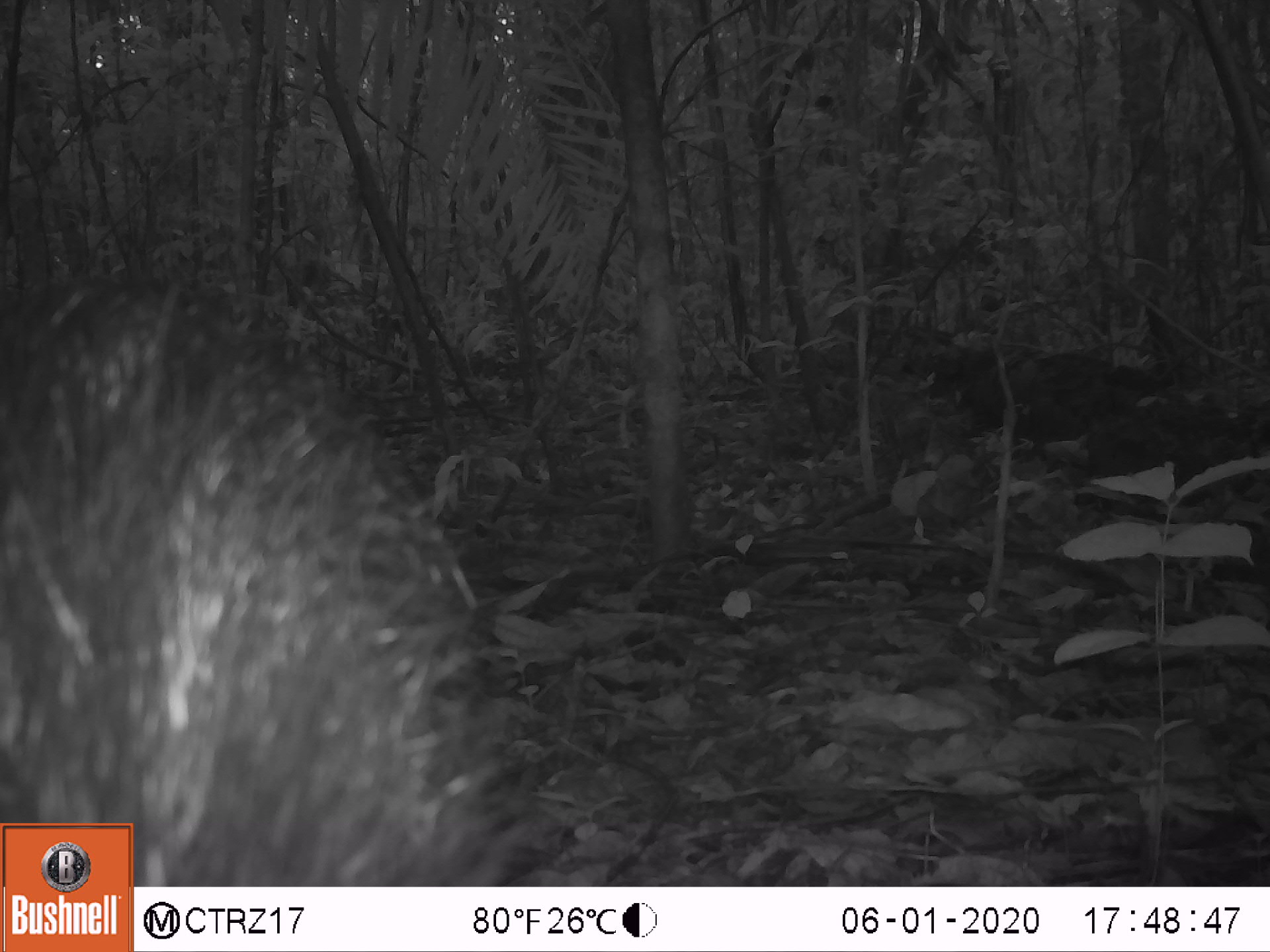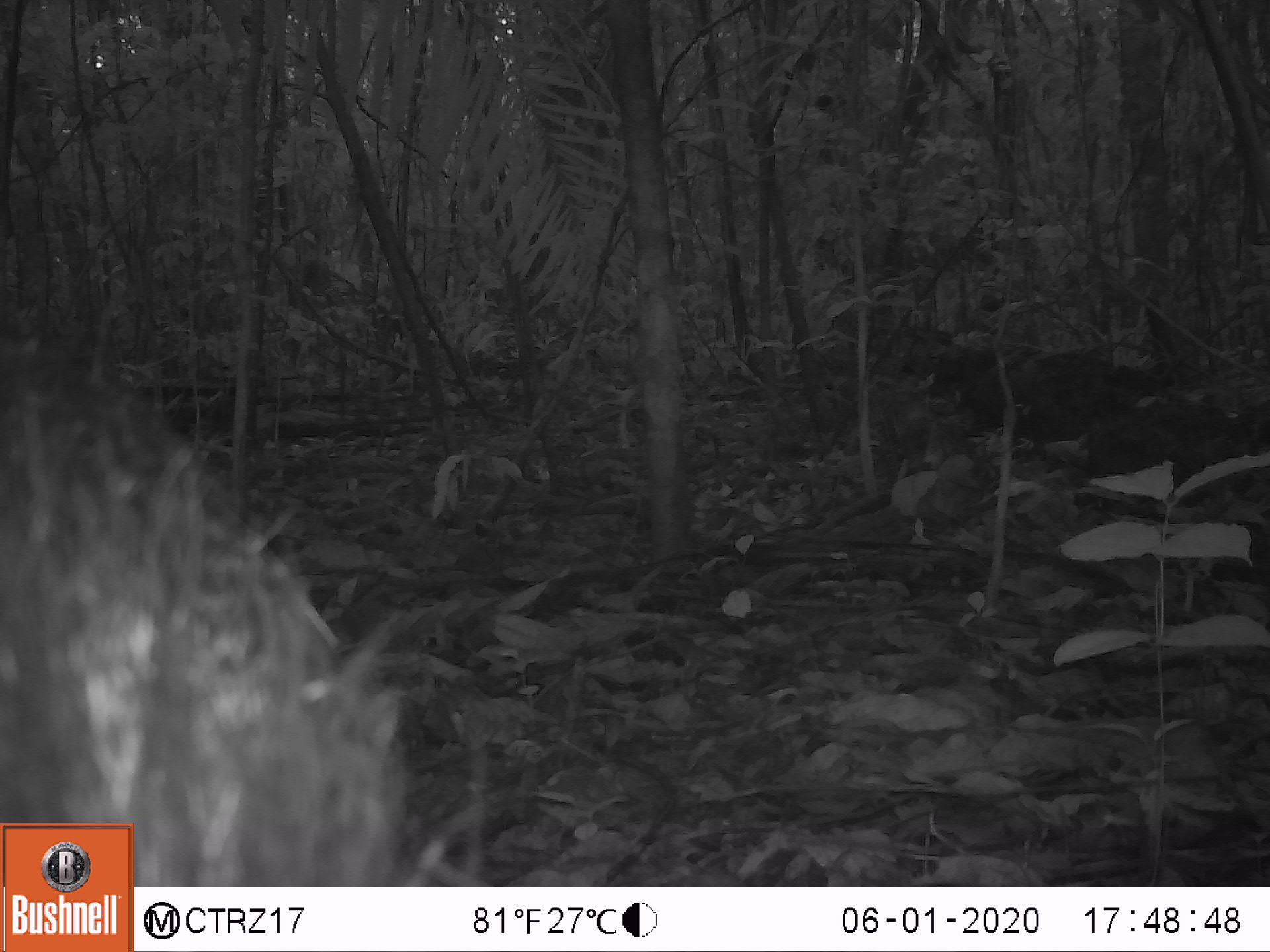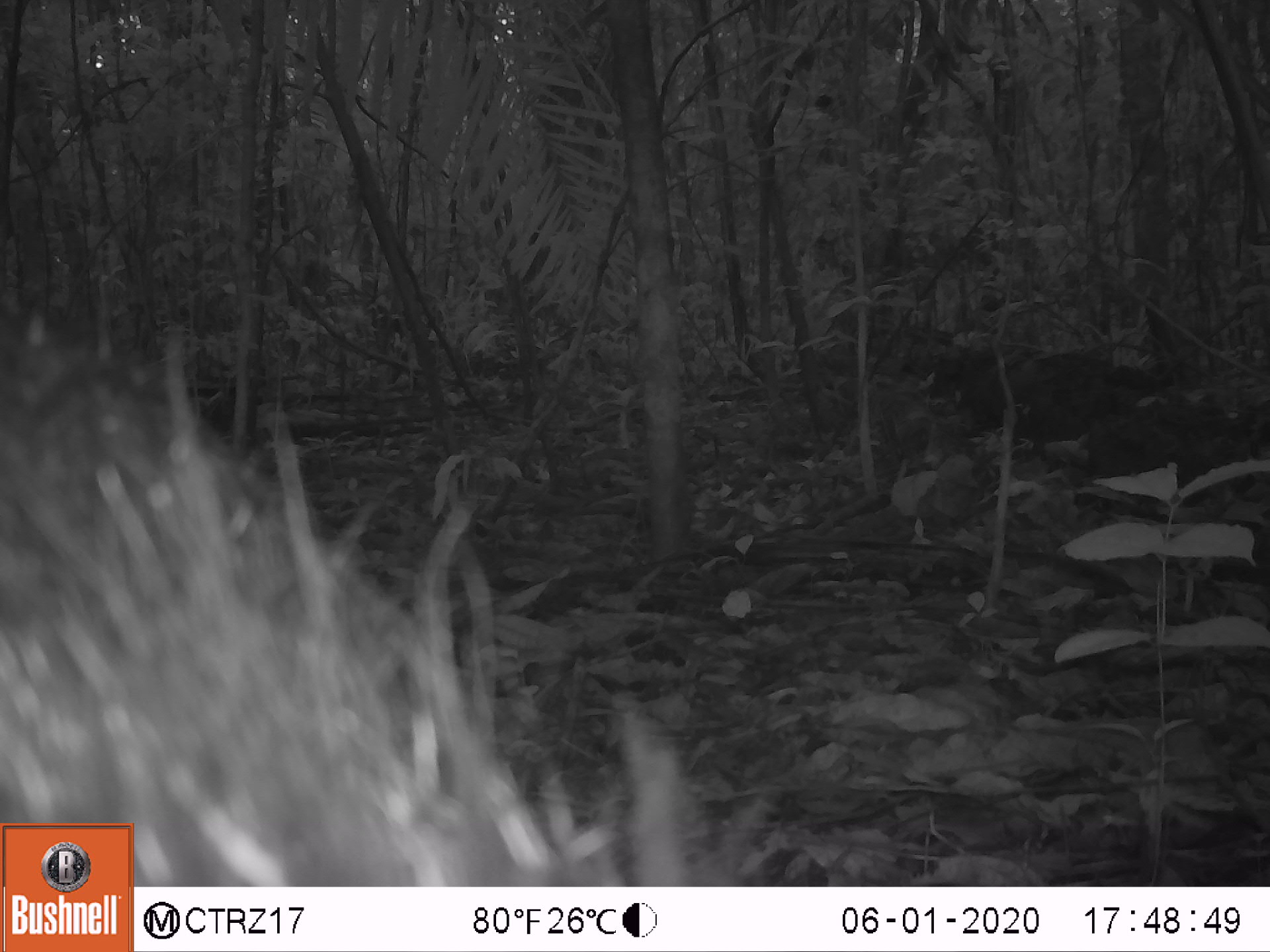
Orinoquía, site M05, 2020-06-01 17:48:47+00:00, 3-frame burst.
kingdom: Animalia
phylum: Chordata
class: Mammalia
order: Artiodactyla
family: Tayassuidae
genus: Pecari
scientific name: Pecari tajacu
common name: collared peccary